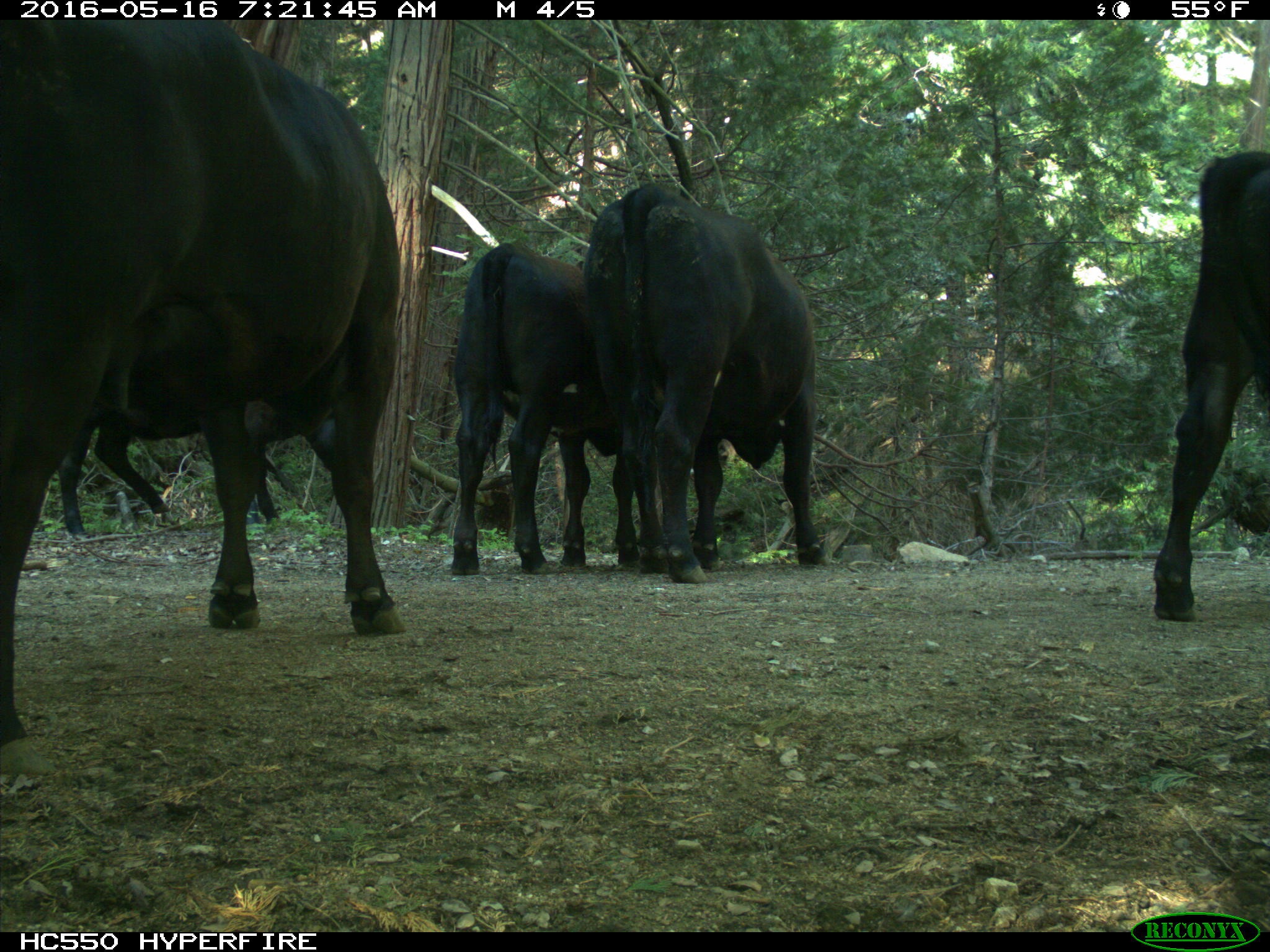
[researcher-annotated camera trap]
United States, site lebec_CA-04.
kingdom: Animalia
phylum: Chordata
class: Mammalia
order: Artiodactyla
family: Bovidae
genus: Bos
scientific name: Bos taurus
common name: domestic cow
Bos taurus (domestic cow).